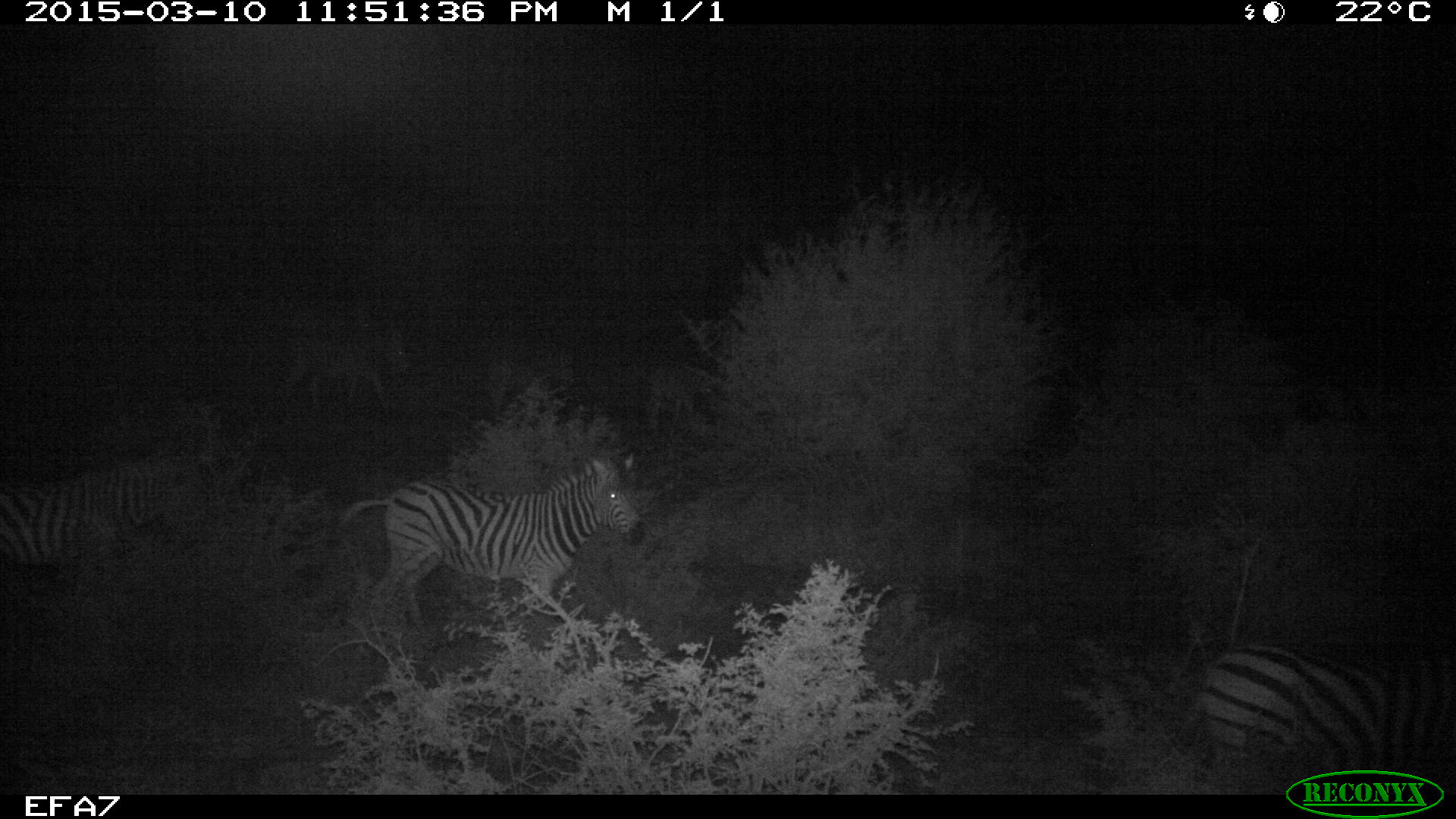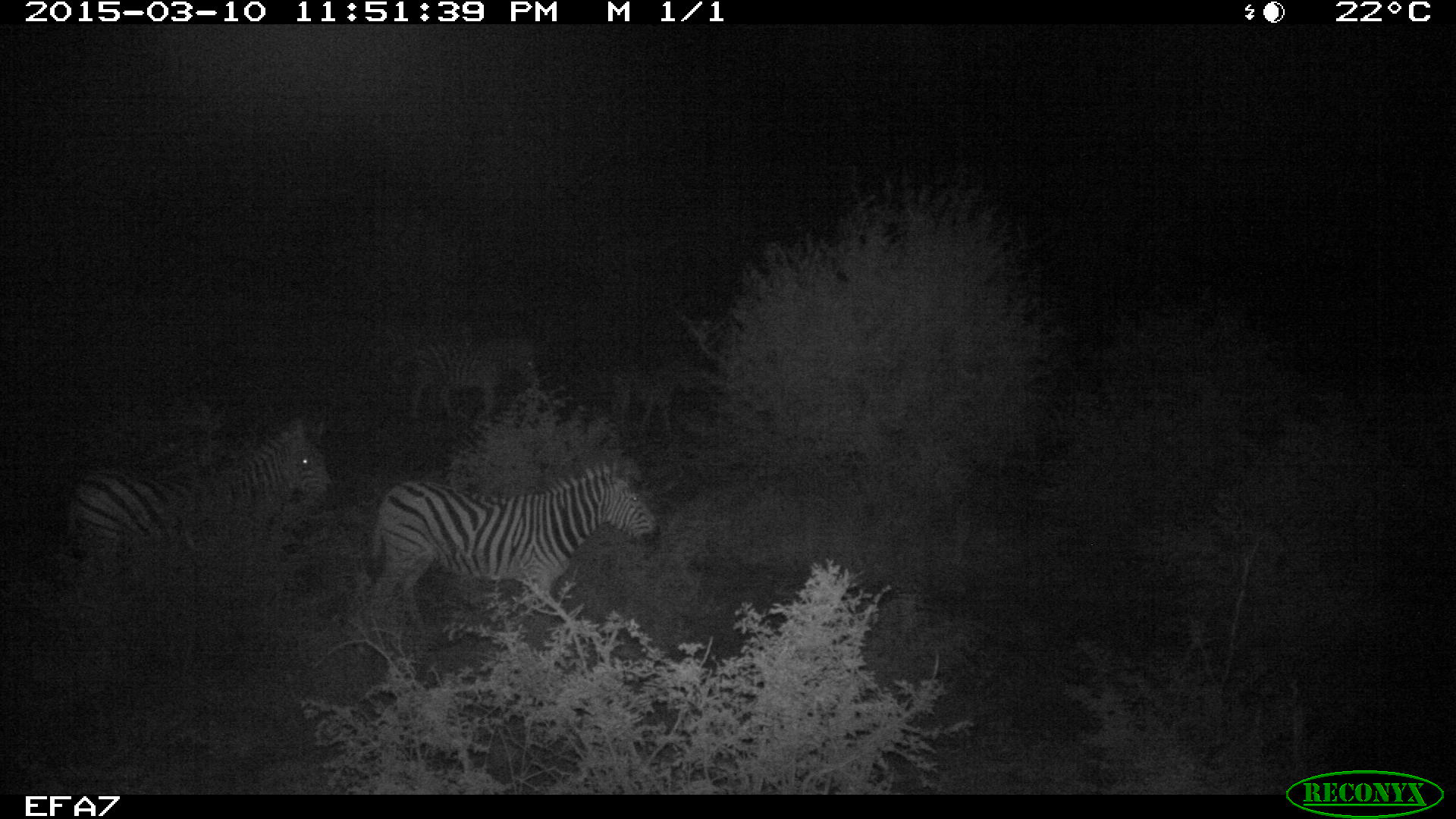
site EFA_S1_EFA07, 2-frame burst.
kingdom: Animalia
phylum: Chordata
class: Mammalia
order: Perissodactyla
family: Equidae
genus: Equus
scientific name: Equus quagga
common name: plains zebra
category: zebraplains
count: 6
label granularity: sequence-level